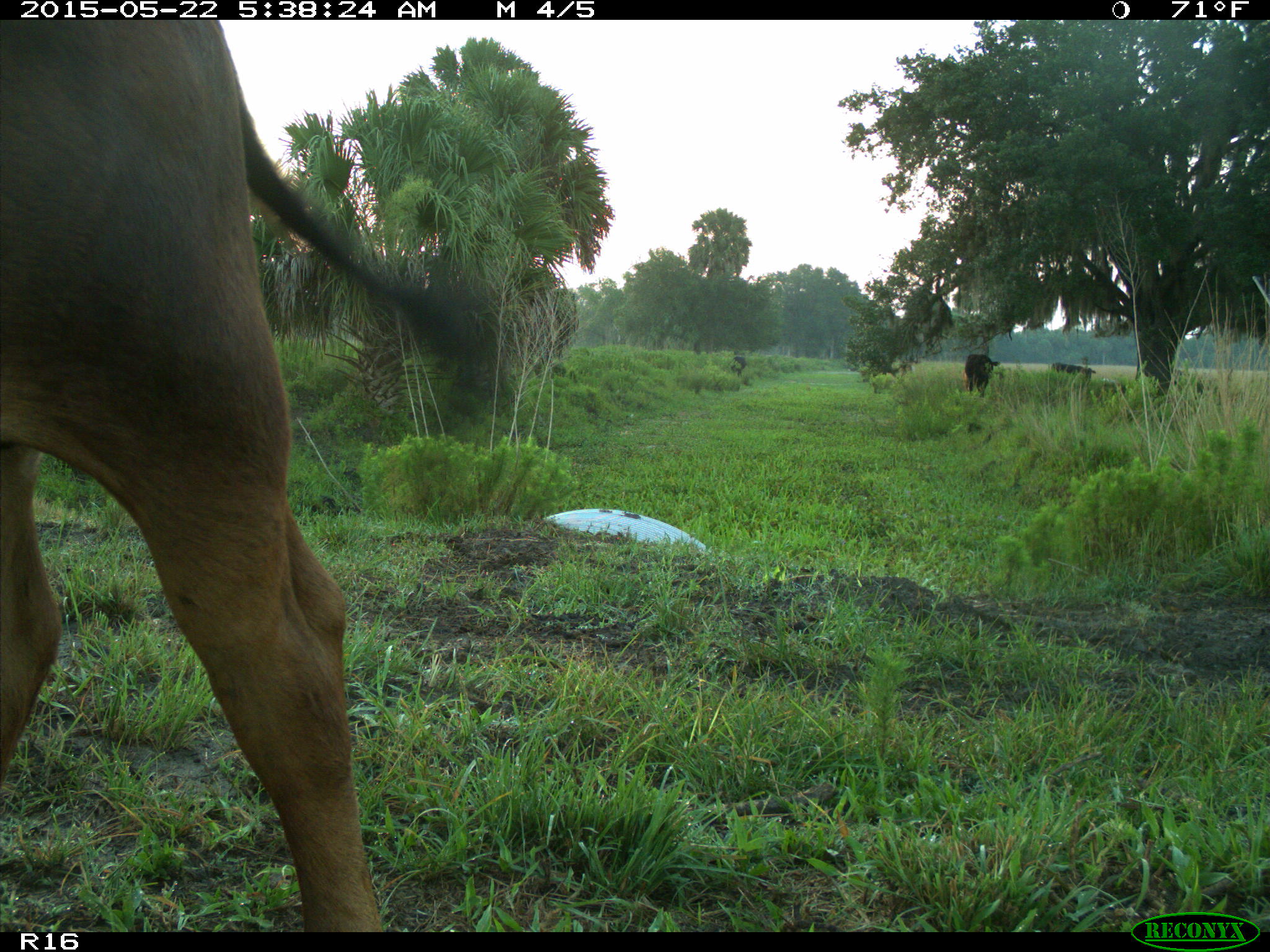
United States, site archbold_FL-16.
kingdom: Animalia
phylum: Chordata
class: Mammalia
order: Artiodactyla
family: Bovidae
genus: Bos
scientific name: Bos taurus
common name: domestic cow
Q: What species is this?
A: Bos taurus (domestic cow).